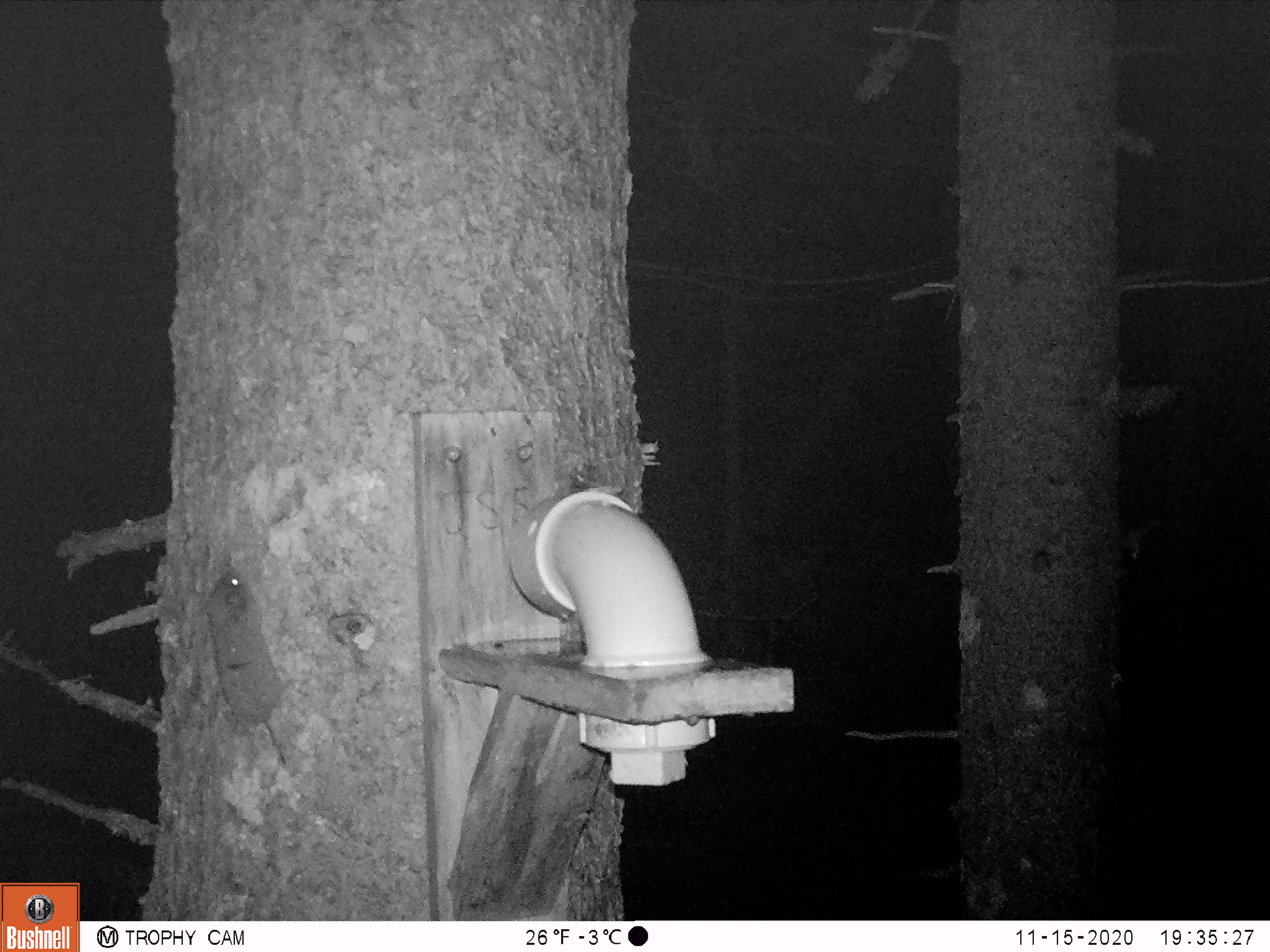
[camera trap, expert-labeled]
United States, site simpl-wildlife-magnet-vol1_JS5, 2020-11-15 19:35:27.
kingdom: Animalia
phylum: Chordata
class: Mammalia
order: Rodentia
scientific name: Rodentia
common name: mouse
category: mouse sp.